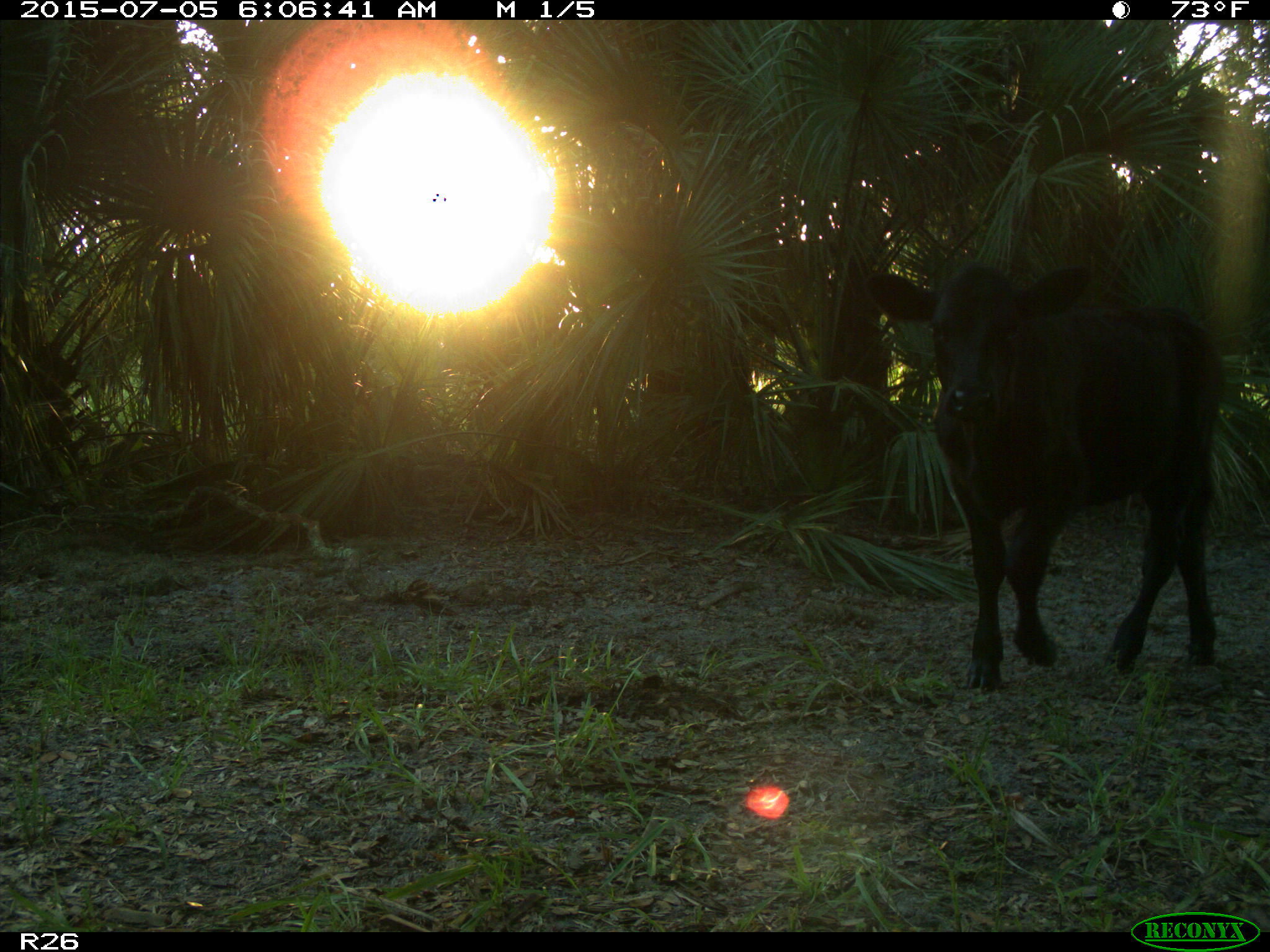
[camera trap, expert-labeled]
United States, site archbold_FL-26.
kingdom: Animalia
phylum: Chordata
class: Mammalia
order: Artiodactyla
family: Bovidae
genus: Bos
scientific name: Bos taurus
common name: domestic cow